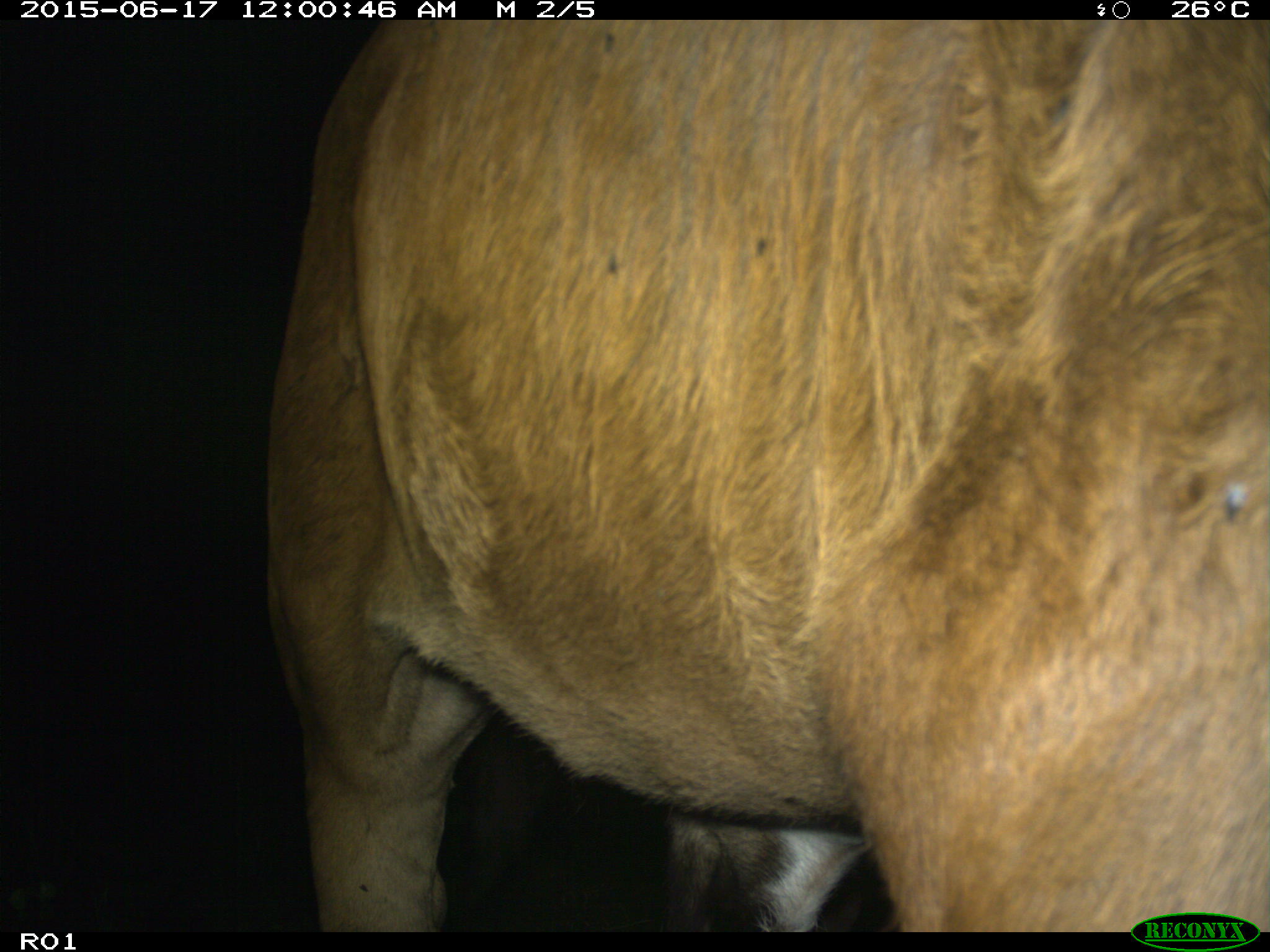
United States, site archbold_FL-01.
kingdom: Animalia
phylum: Chordata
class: Mammalia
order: Artiodactyla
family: Bovidae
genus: Bos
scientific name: Bos taurus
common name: domestic cow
Bos taurus (domestic cow).